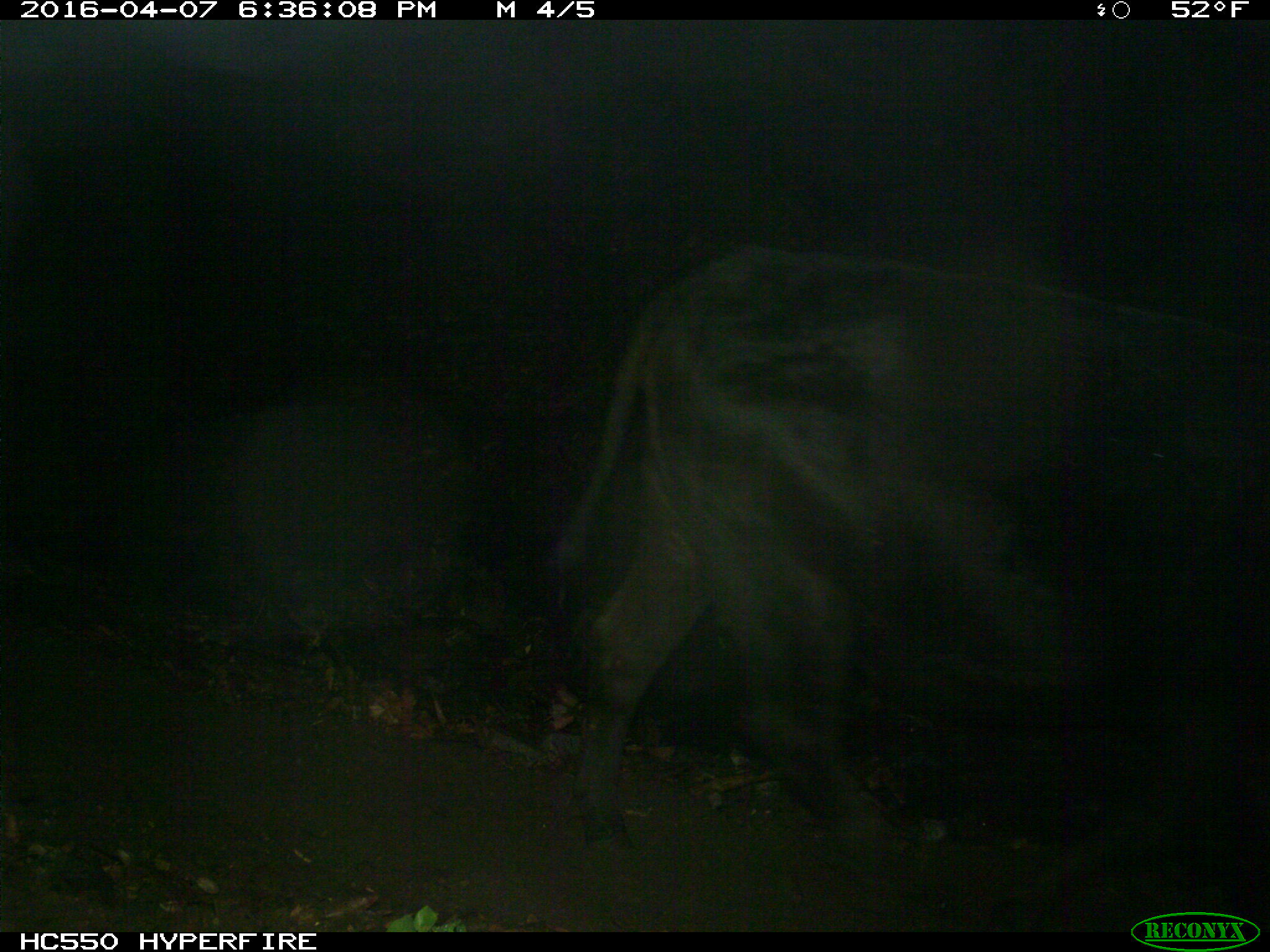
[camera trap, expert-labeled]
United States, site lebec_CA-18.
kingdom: Animalia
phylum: Chordata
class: Mammalia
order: Artiodactyla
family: Bovidae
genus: Bos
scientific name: Bos taurus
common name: domestic cow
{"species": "Bos taurus (domestic cow)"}